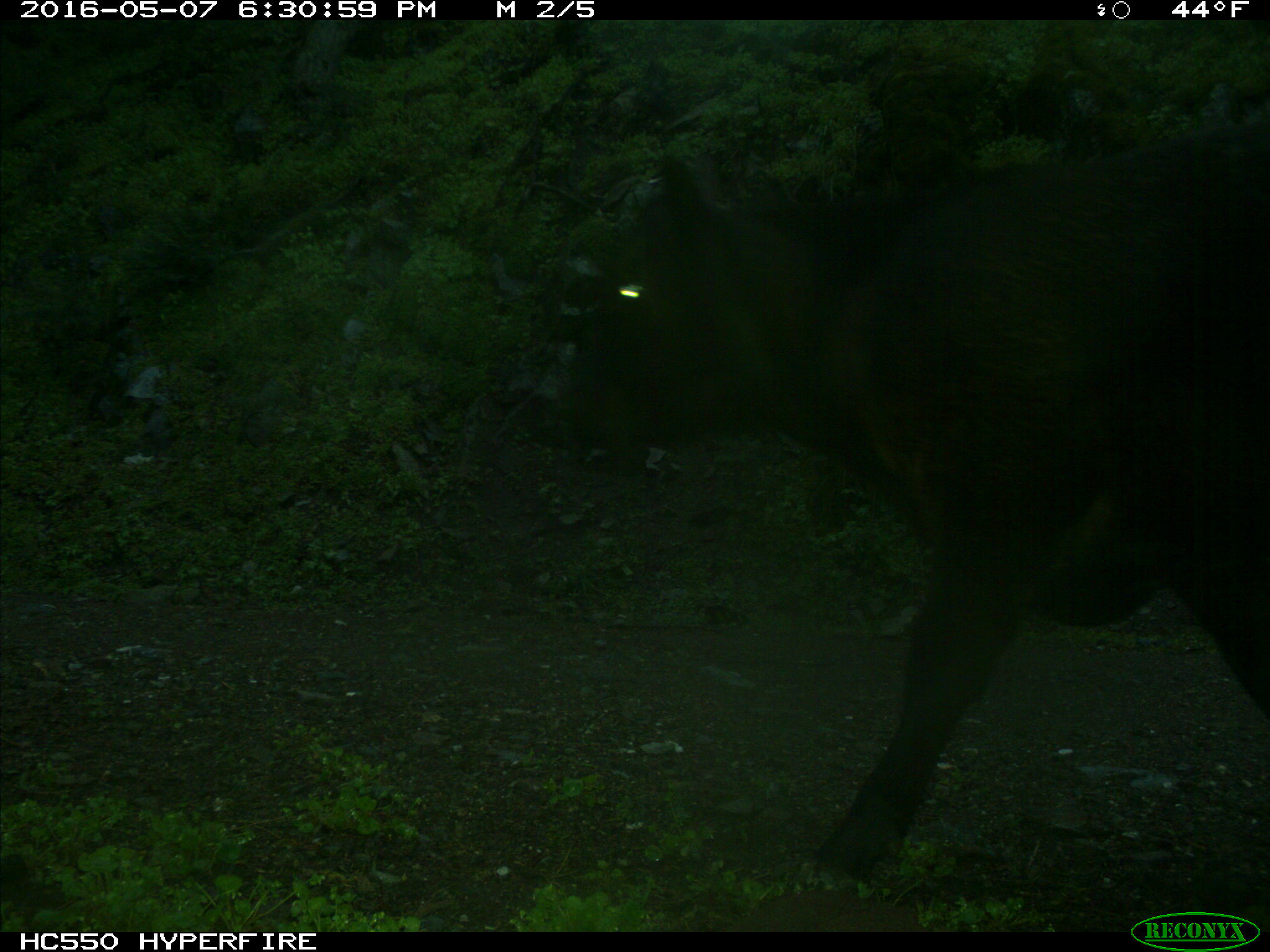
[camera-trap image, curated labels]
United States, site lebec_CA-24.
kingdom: Animalia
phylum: Chordata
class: Mammalia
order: Artiodactyla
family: Bovidae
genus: Bos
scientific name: Bos taurus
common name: domestic cow